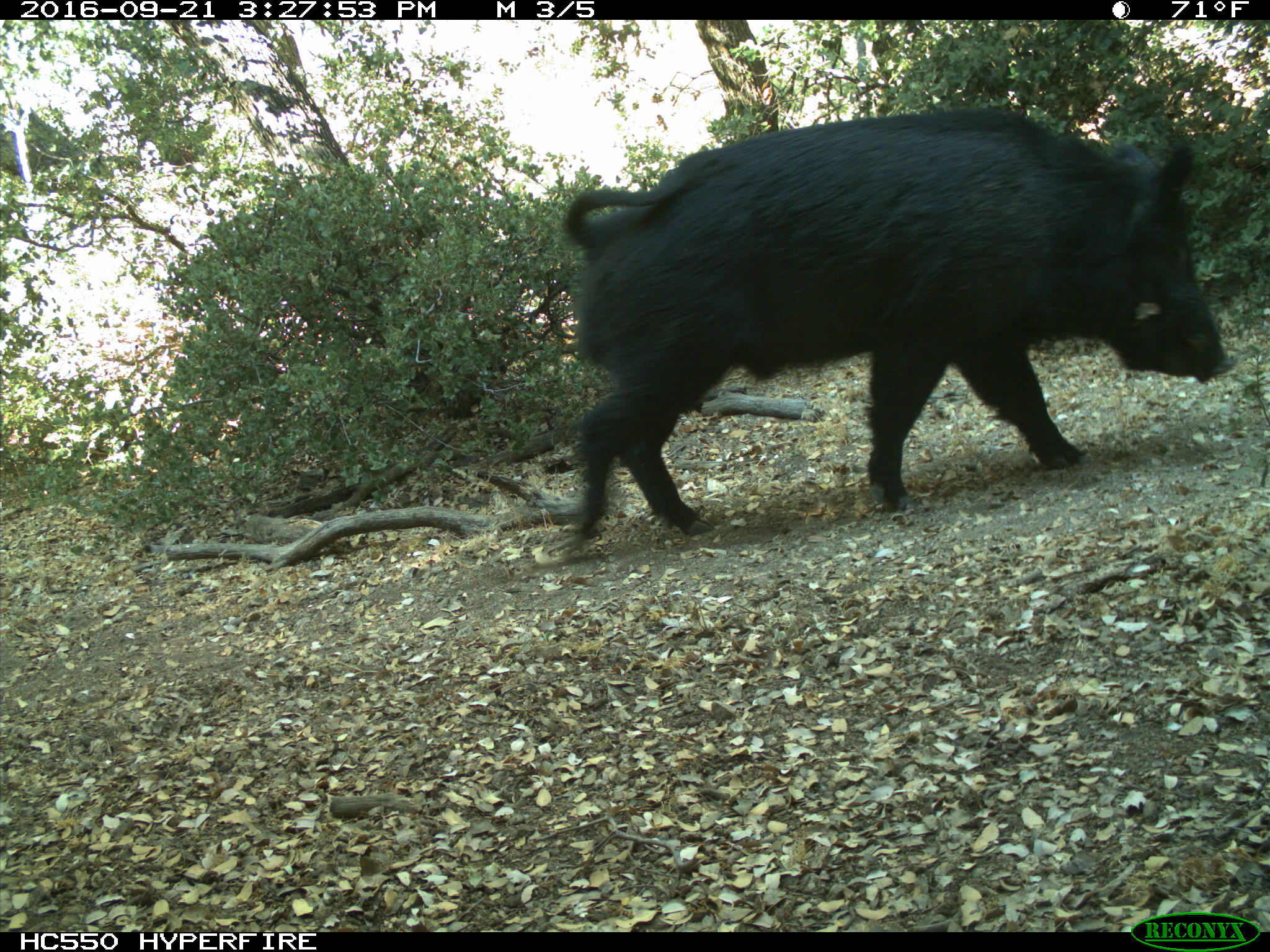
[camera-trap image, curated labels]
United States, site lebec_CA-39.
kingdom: Animalia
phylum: Chordata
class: Mammalia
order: Artiodactyla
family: Suidae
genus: Sus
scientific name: Sus scrofa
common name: wild boar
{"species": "Sus scrofa (wild boar)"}